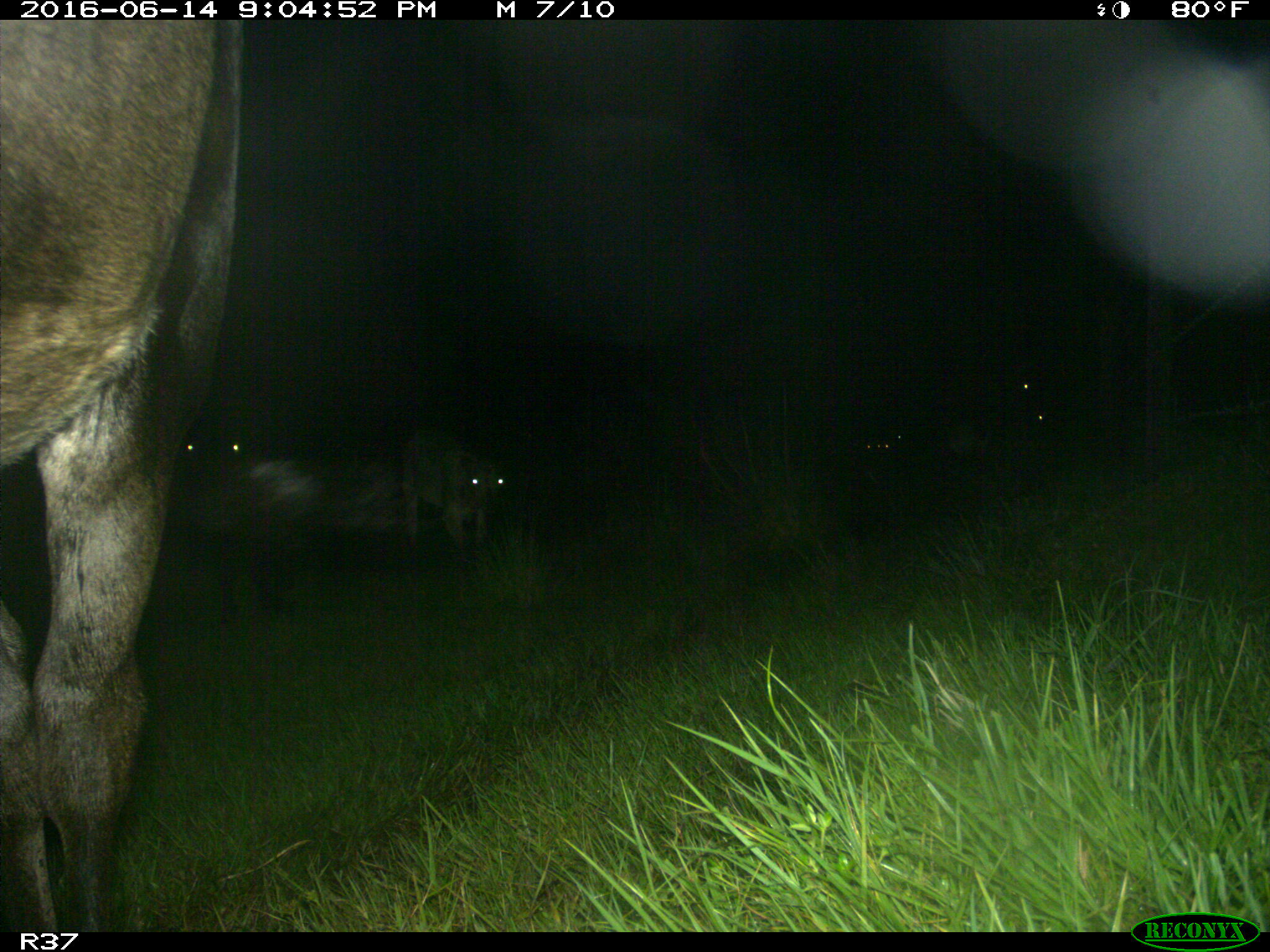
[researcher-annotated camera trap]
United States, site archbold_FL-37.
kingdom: Animalia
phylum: Chordata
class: Mammalia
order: Artiodactyla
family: Bovidae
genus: Bos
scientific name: Bos taurus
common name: domestic cow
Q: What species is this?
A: Bos taurus (domestic cow).